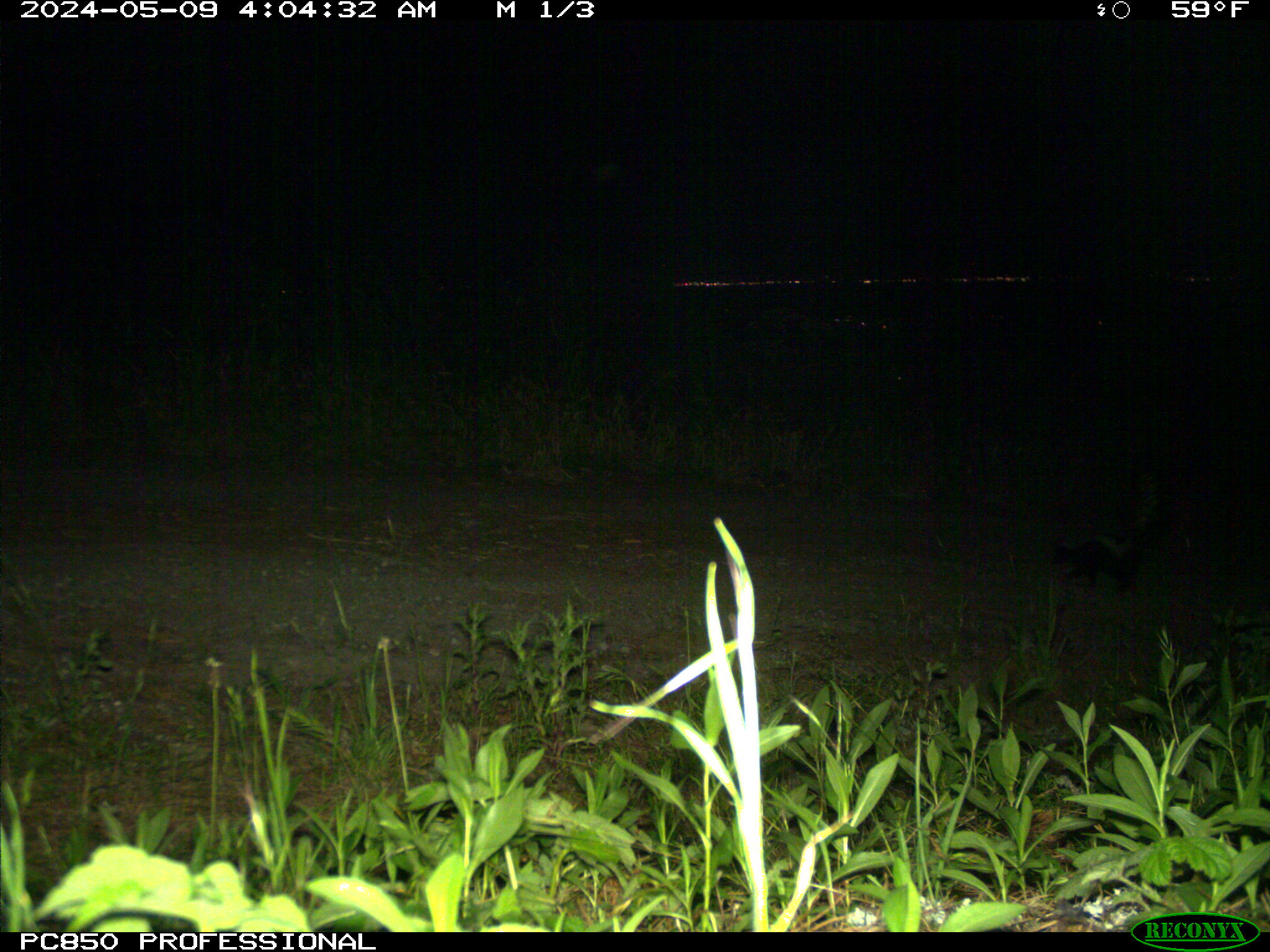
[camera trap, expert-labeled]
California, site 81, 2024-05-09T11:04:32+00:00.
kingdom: Animalia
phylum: Chordata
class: Mammalia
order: Carnivora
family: Mephitidae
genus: Mephitis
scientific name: Mephitis mephitis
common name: striped skunk